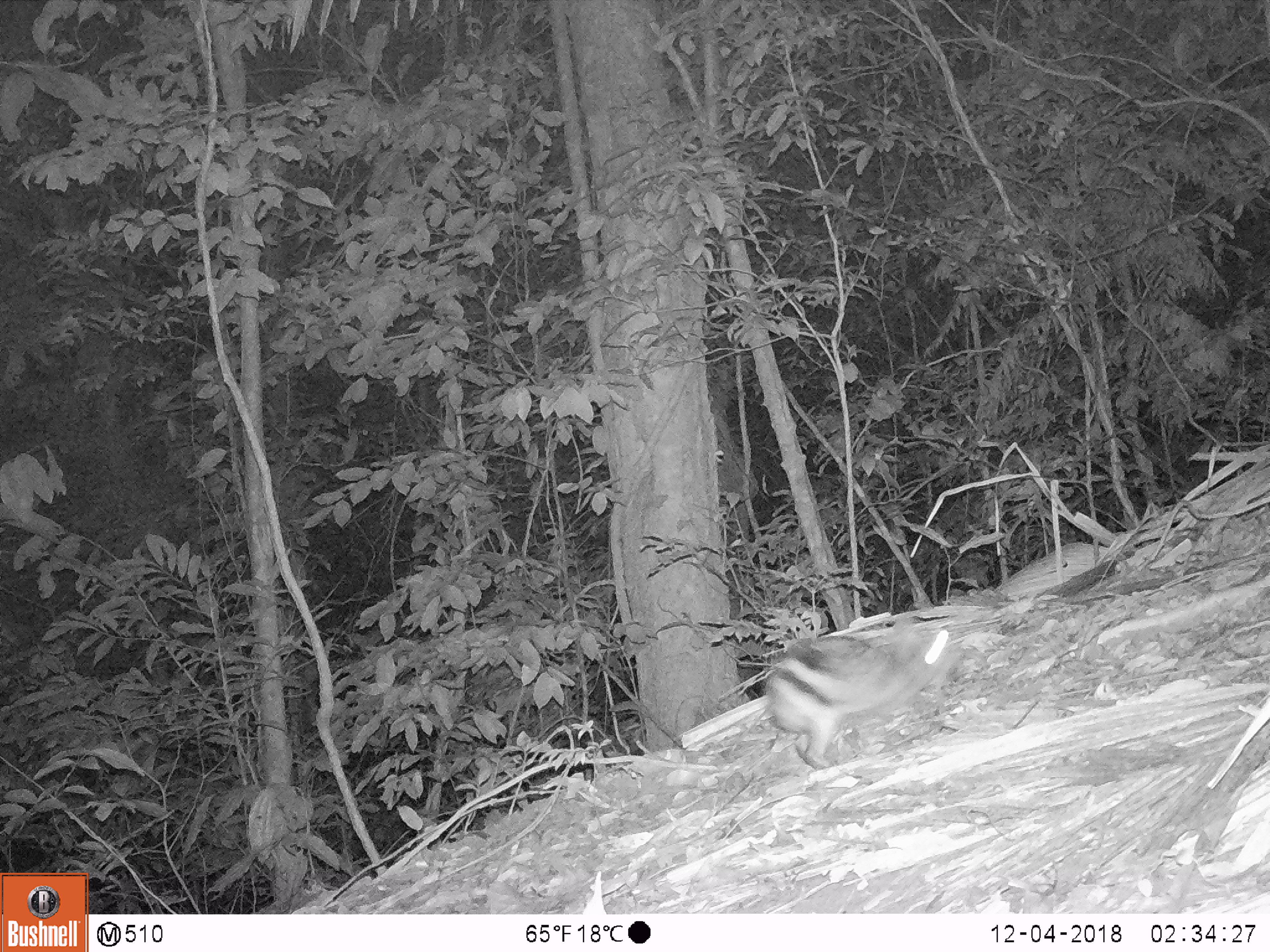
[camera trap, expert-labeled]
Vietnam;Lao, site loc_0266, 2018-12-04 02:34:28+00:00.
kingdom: Animalia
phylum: Chordata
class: Mammalia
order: Lagomorpha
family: Leporidae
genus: Nesolagus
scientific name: Nesolagus timminsi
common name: annamite striped rabbit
Annamite striped rabbit (Nesolagus timminsi). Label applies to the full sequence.